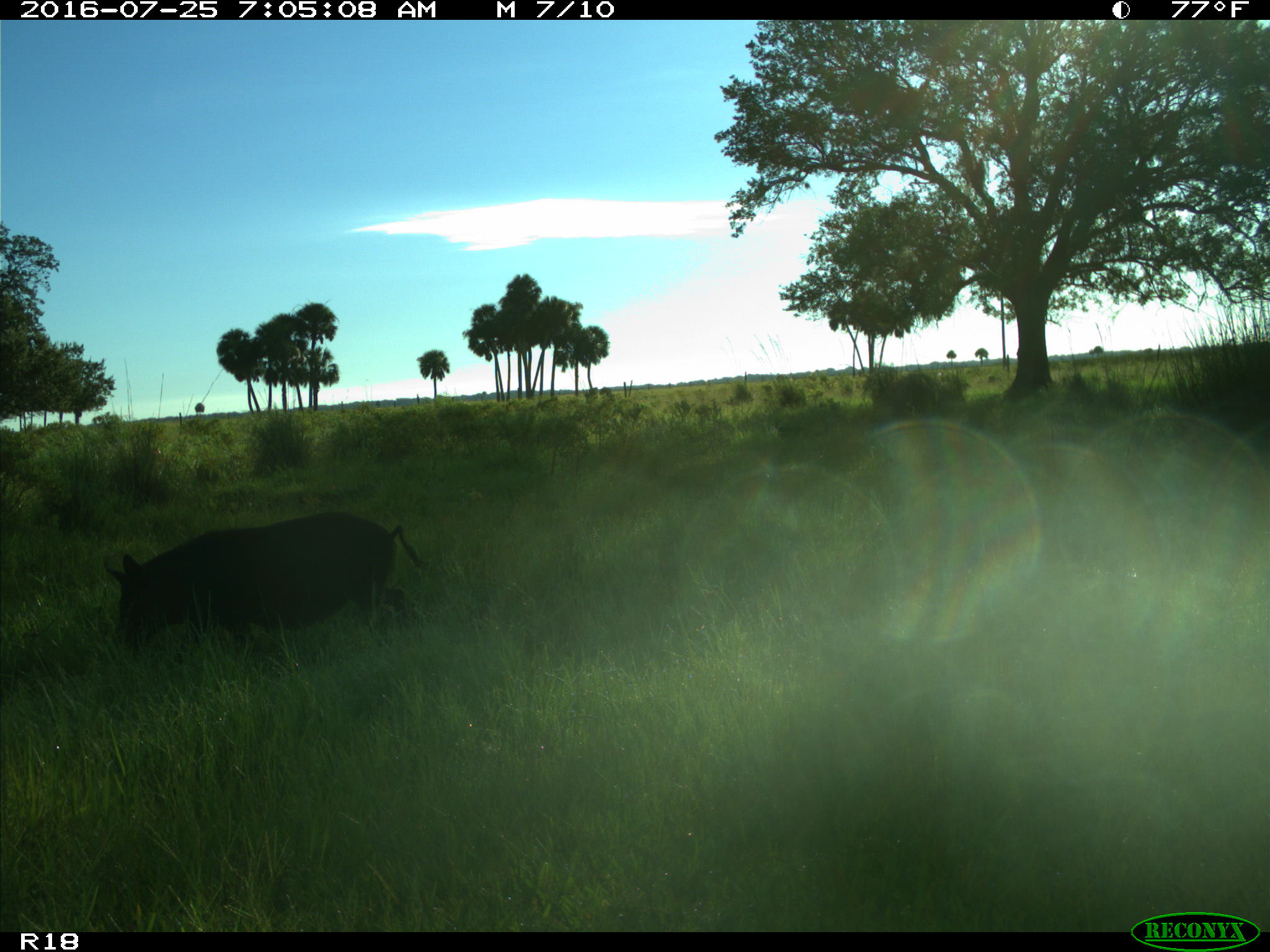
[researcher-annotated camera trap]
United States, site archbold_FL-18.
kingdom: Animalia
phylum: Chordata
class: Mammalia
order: Artiodactyla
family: Suidae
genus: Sus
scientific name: Sus scrofa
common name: wild boar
Sus scrofa (wild boar).